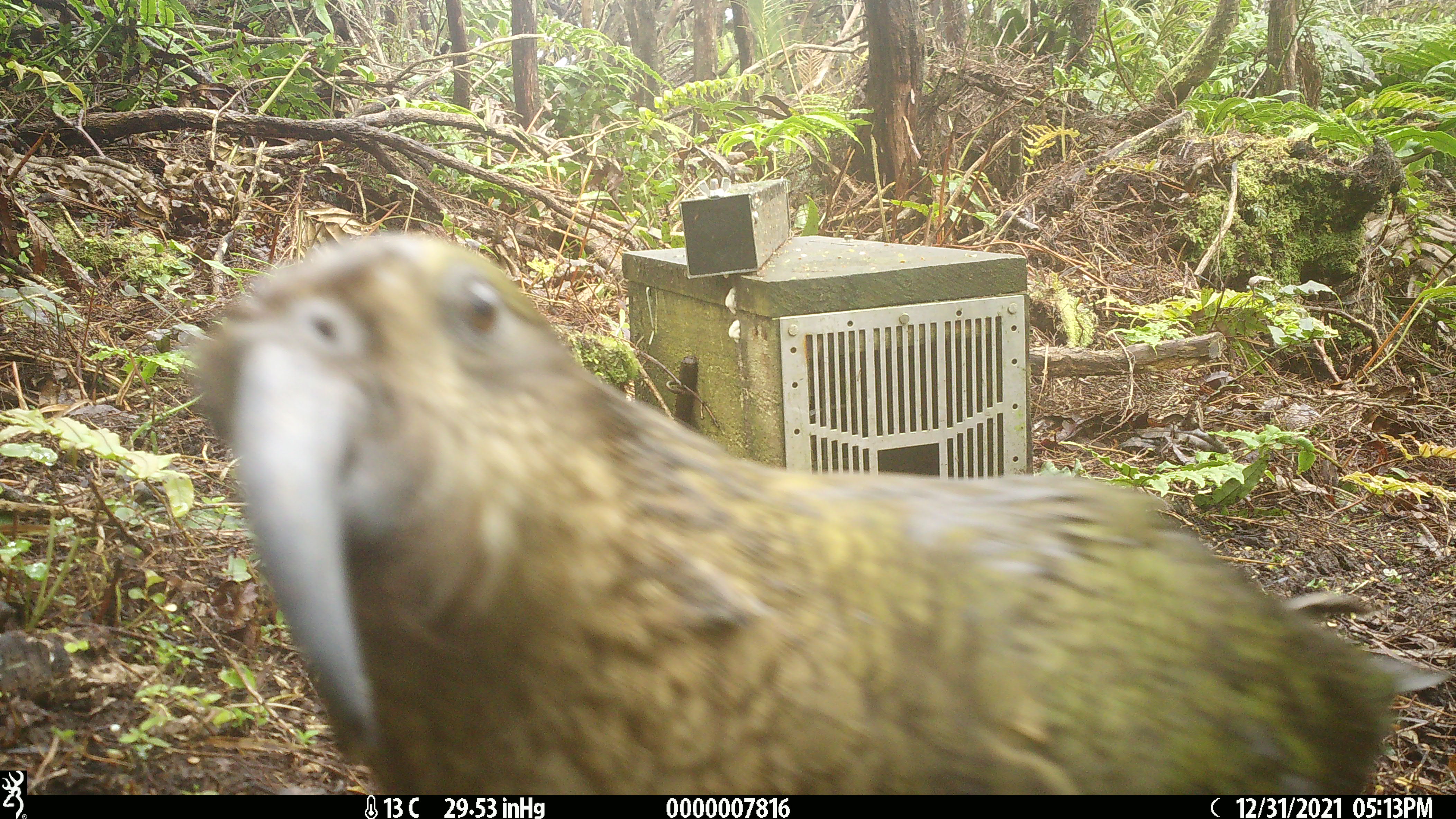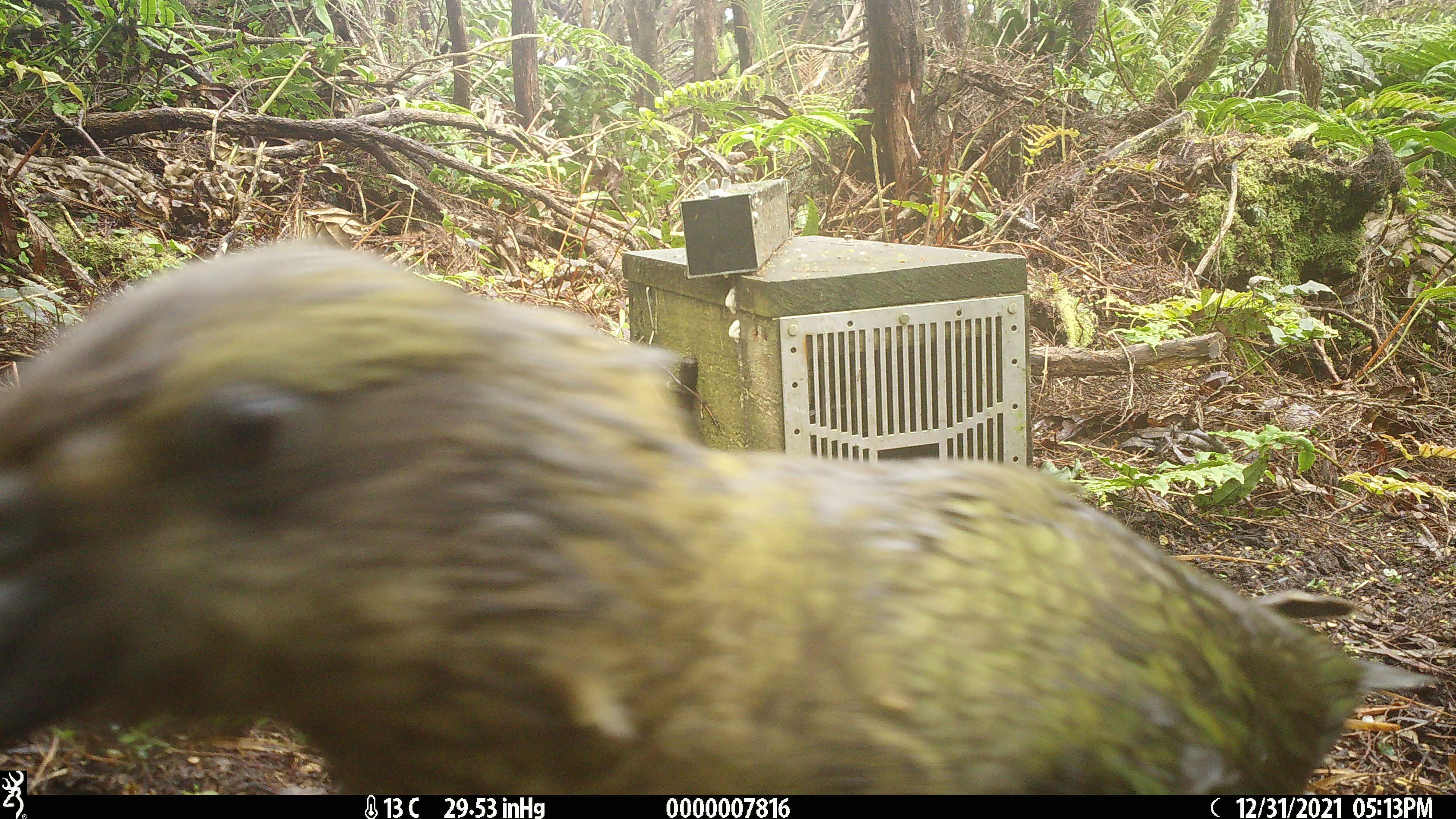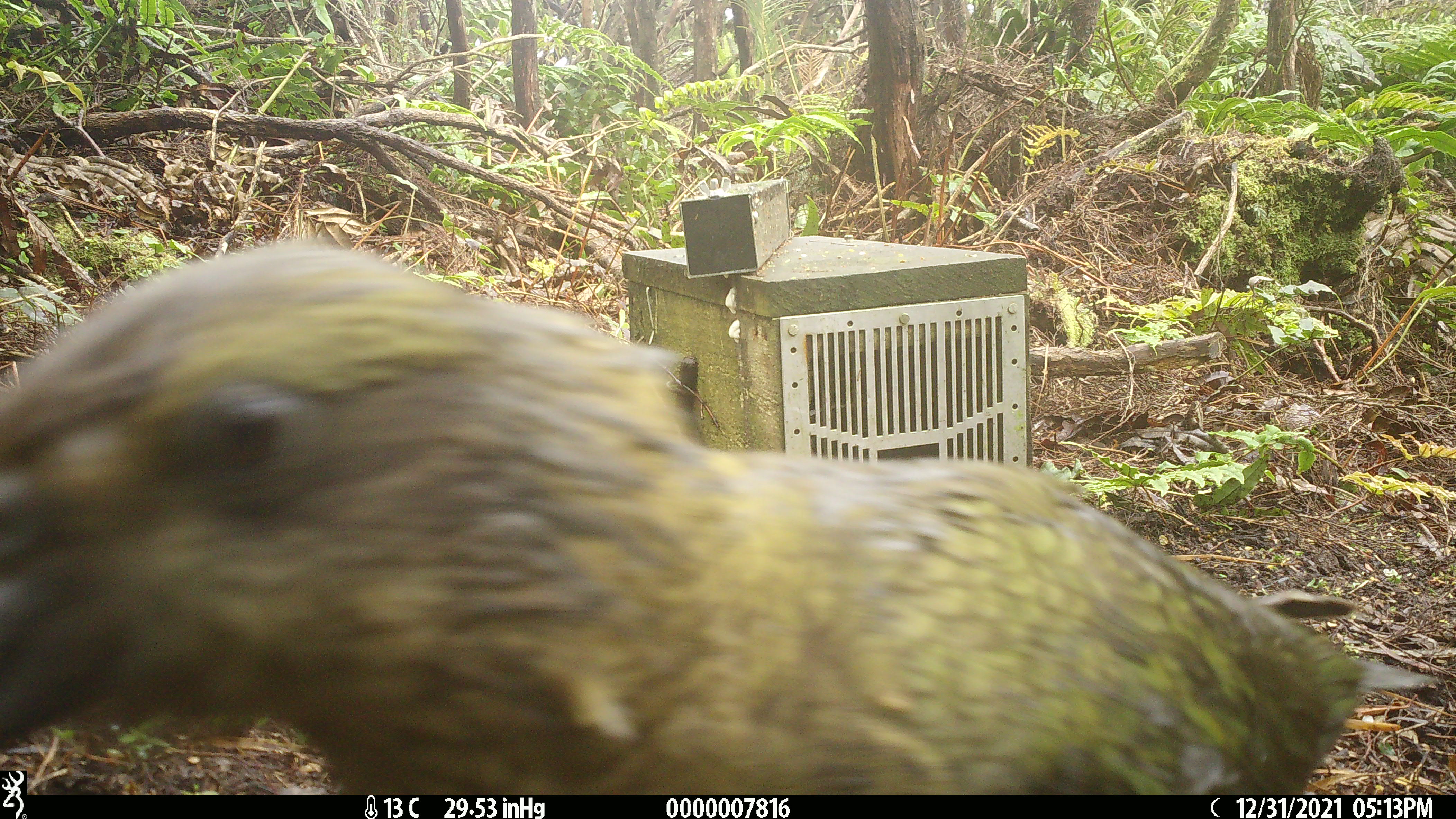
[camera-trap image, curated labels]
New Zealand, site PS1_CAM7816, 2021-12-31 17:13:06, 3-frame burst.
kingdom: Animalia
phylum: Chordata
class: Aves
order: Psittaciformes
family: Strigopidae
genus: Nestor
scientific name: Nestor notabilis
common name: kea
Kea (Nestor notabilis).